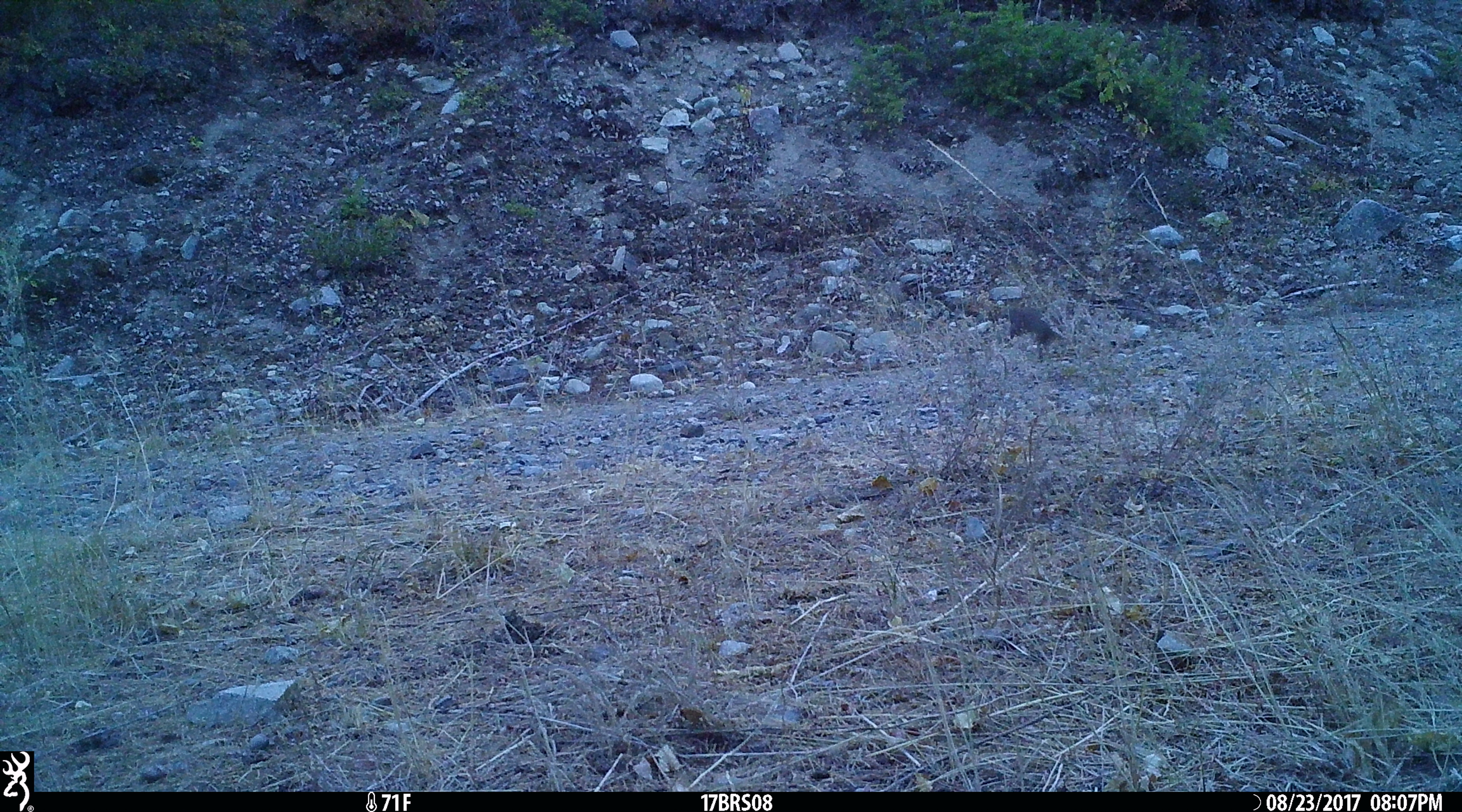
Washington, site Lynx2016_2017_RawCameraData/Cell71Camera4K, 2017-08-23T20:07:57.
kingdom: Animalia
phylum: Chordata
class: Mammalia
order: Lagomorpha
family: Leporidae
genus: Lepus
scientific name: Lepus americanus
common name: snowshoe hare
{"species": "Lepus americanus (snowshoe hare)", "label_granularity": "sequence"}